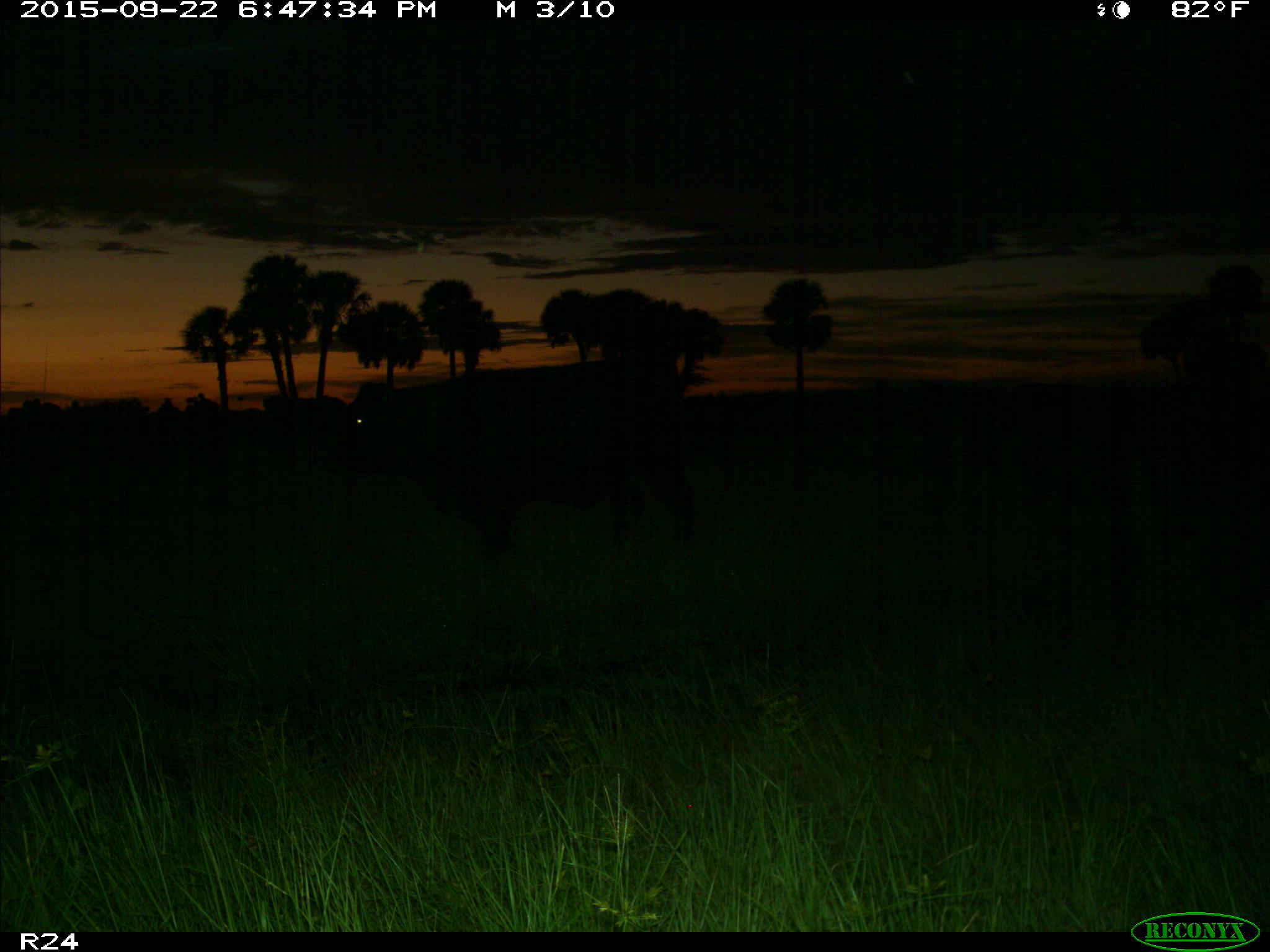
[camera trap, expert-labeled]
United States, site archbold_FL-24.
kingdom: Animalia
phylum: Chordata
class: Mammalia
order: Artiodactyla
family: Bovidae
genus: Bos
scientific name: Bos taurus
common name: domestic cow